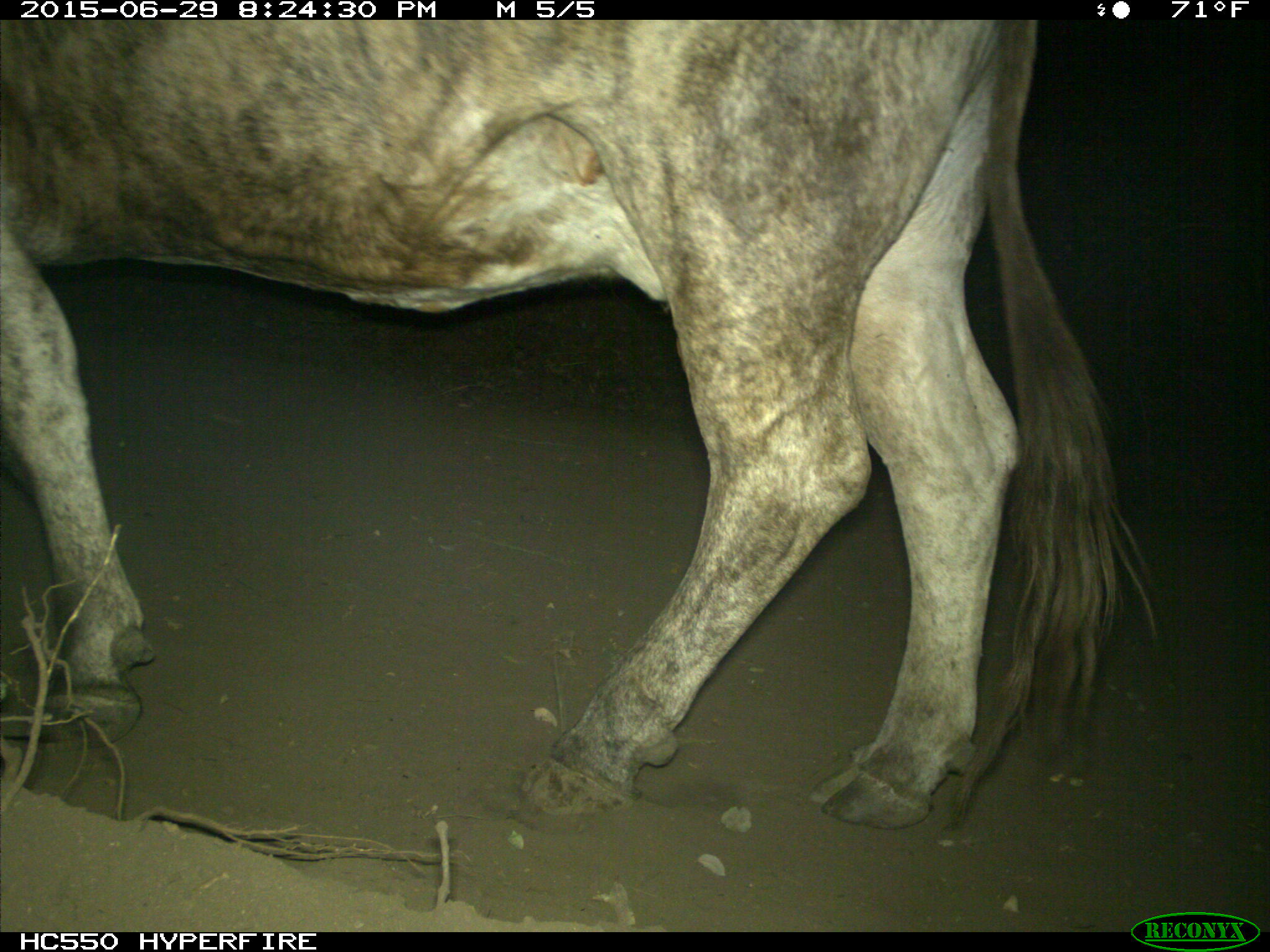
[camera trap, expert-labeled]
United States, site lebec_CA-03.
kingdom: Animalia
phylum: Chordata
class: Mammalia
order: Artiodactyla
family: Bovidae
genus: Bos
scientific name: Bos taurus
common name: domestic cow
Bos taurus (domestic cow).